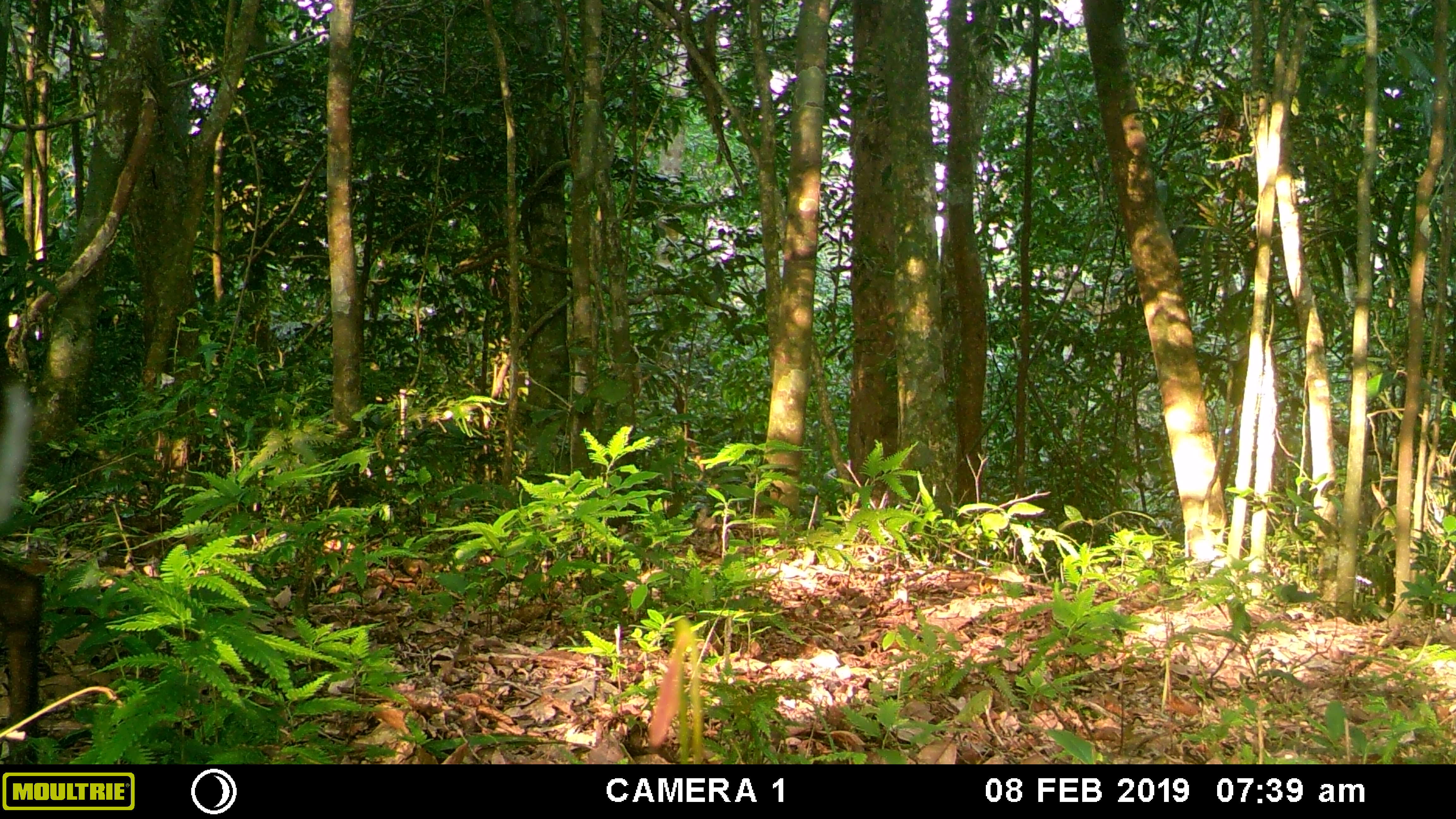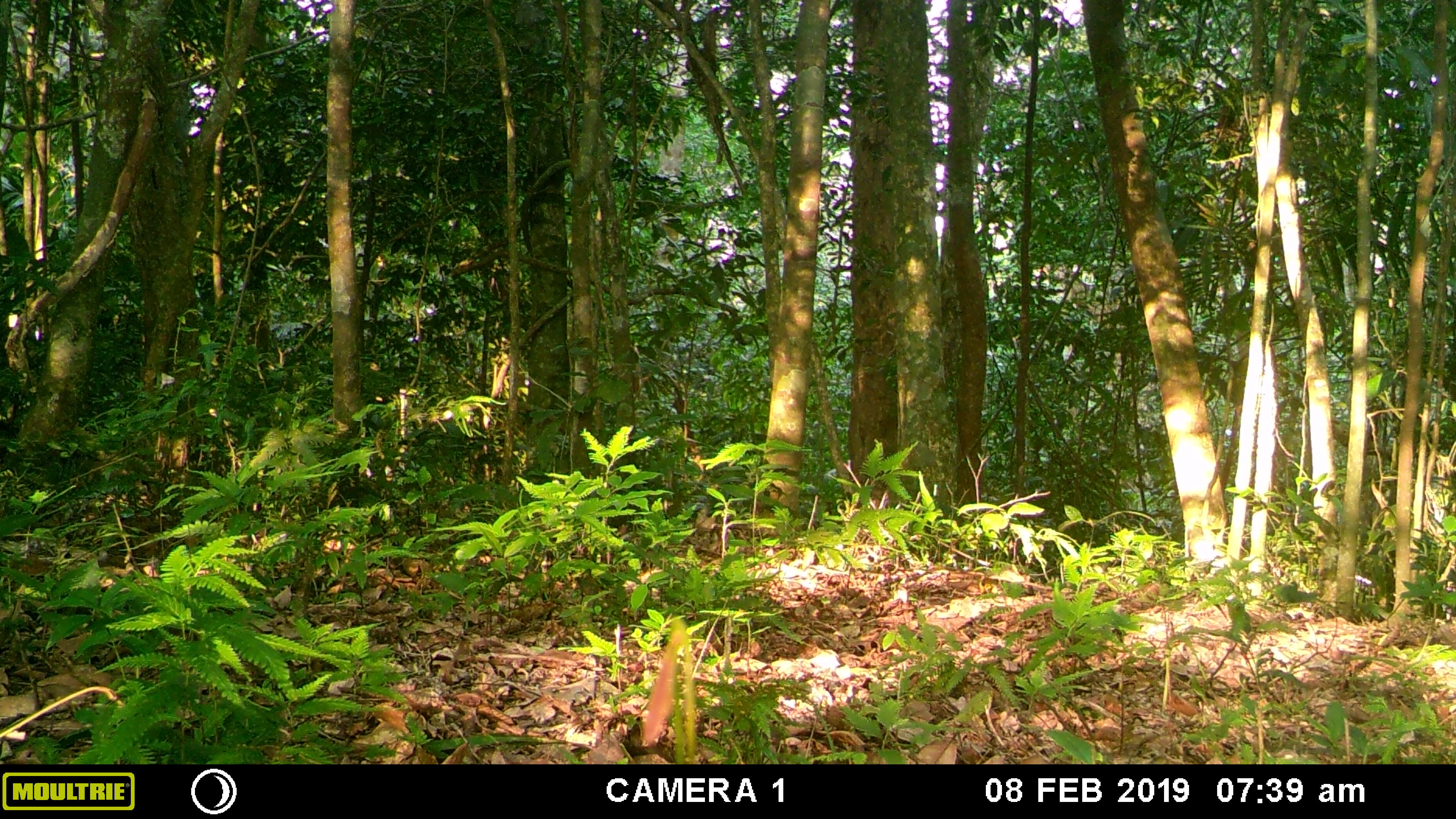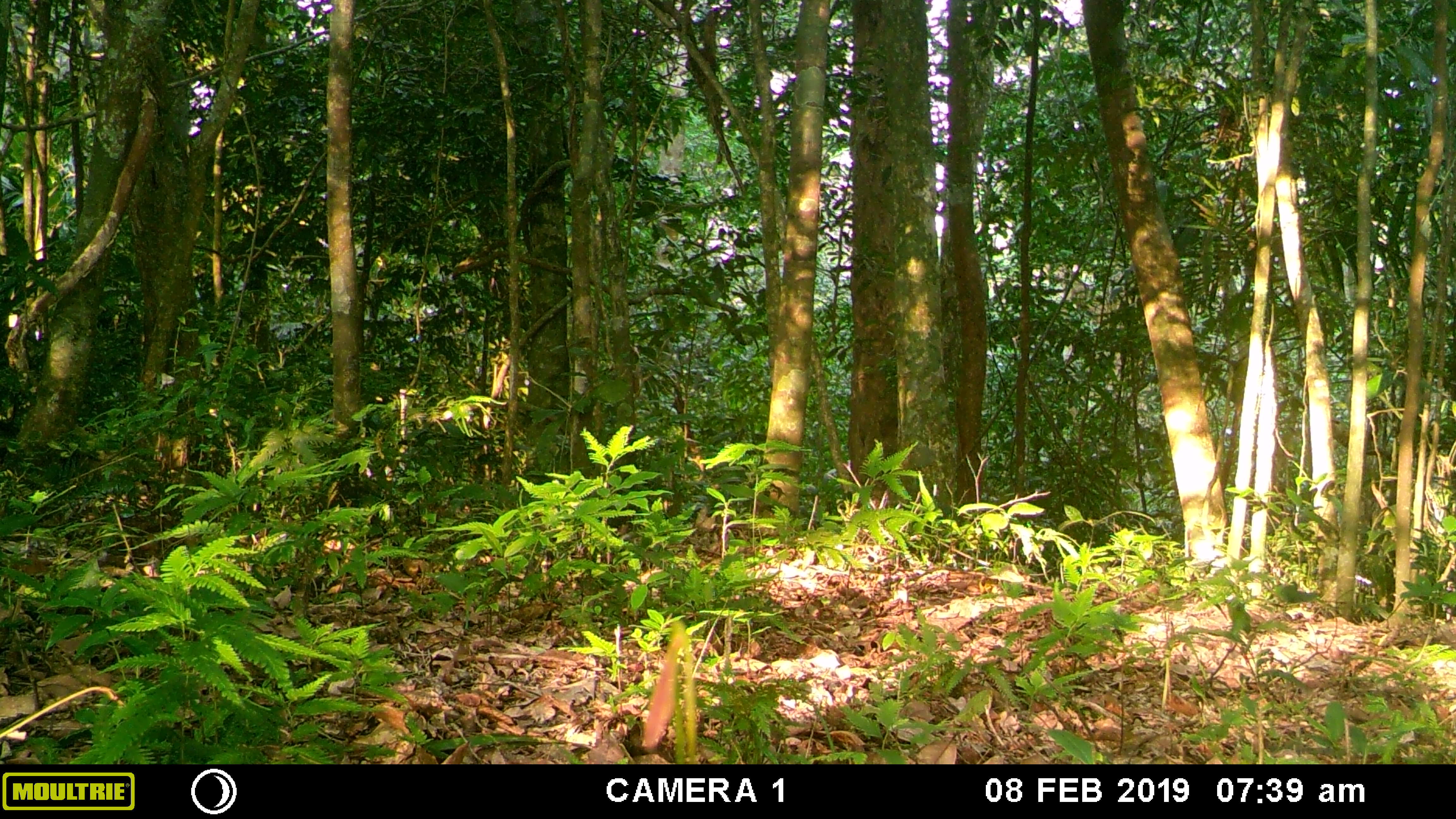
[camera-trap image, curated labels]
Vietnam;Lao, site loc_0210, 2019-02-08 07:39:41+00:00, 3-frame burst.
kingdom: Animalia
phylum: Chordata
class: Mammalia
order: Artiodactyla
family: Cervidae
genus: Muntiacus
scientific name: Muntiacus rooseveltorum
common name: roosevelt's muntjac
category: roosevelts muntjac group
Roosevelts muntjac group (roosevelt's muntjac) (Muntiacus rooseveltorum). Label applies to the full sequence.